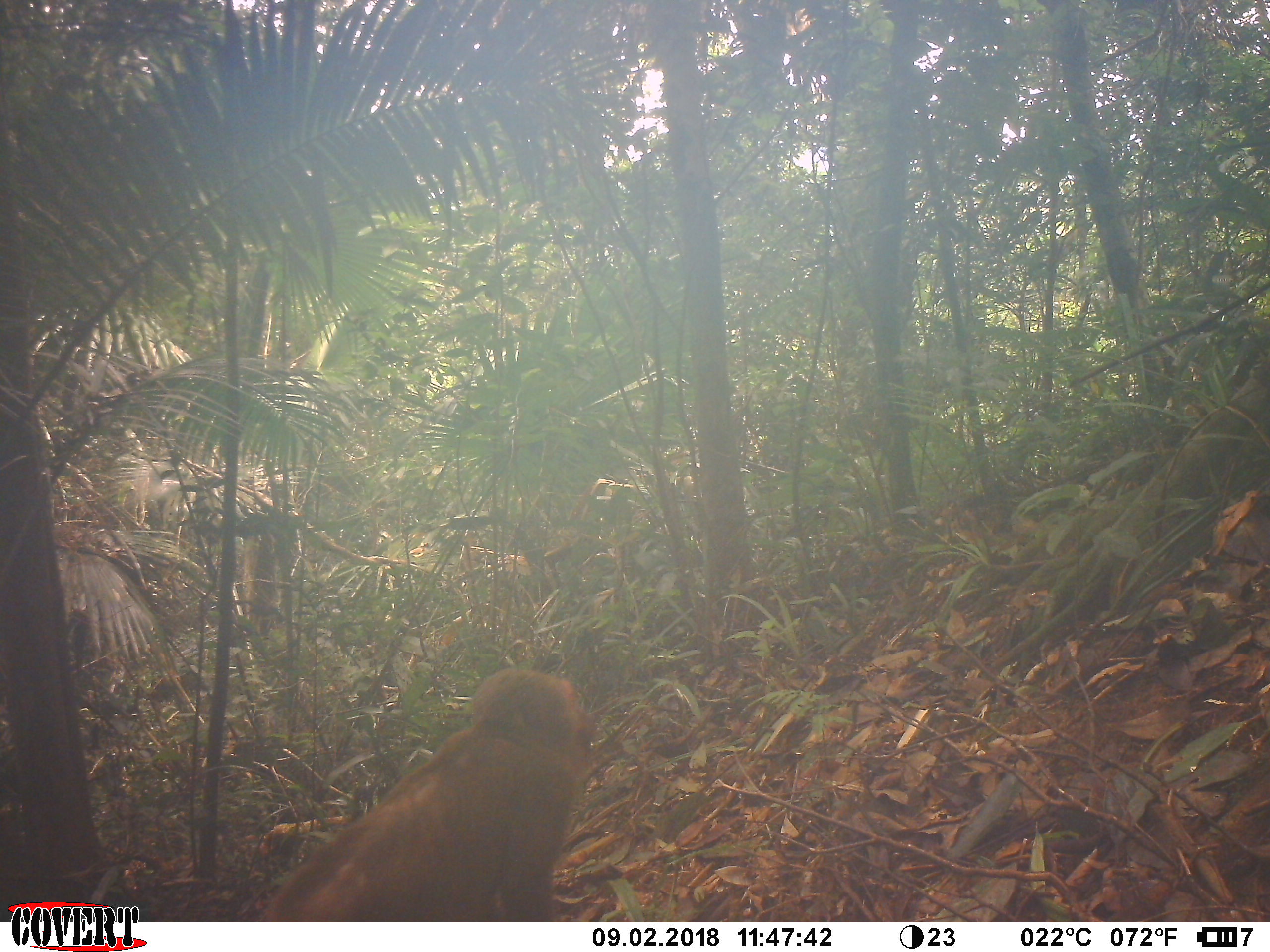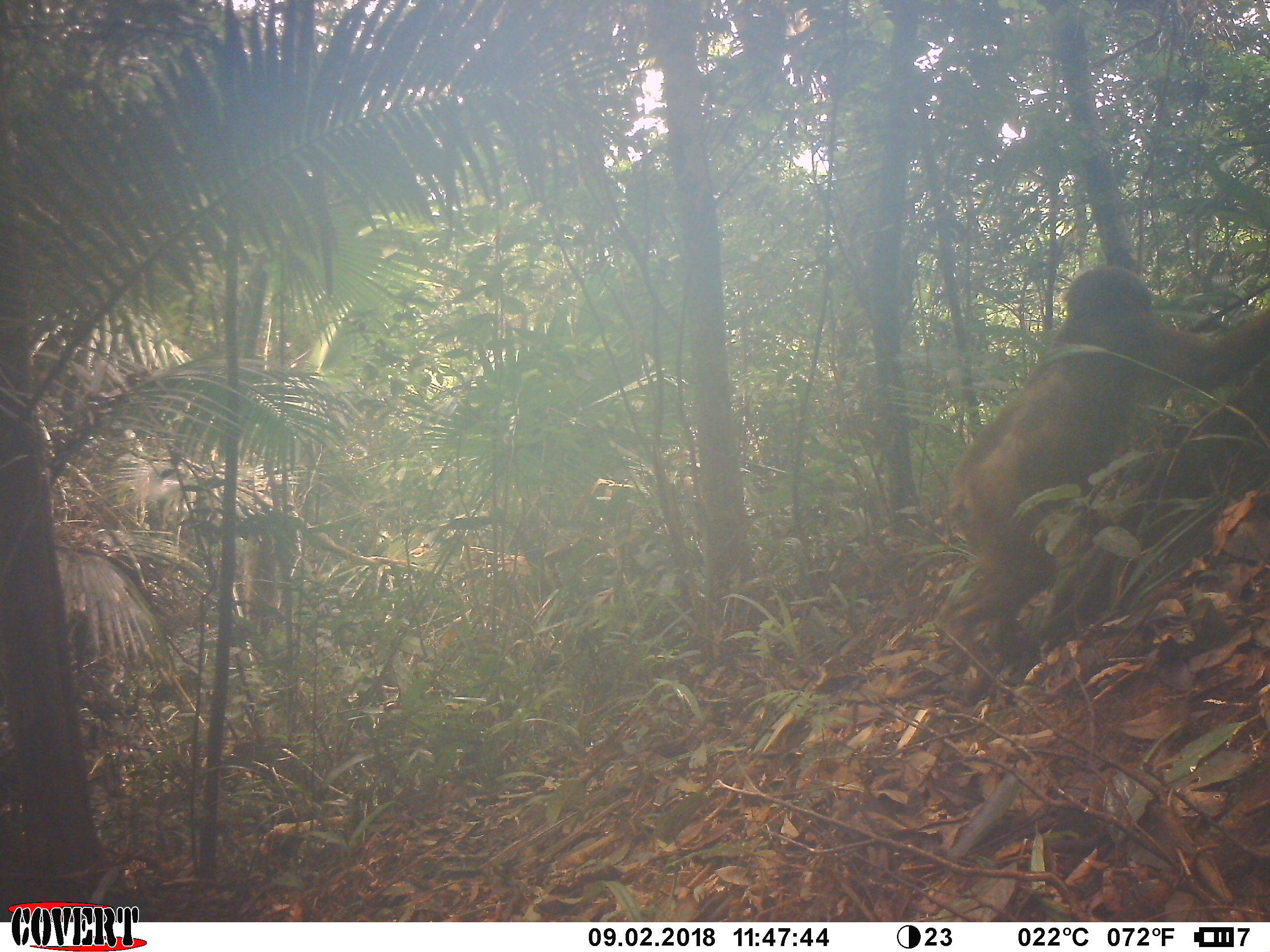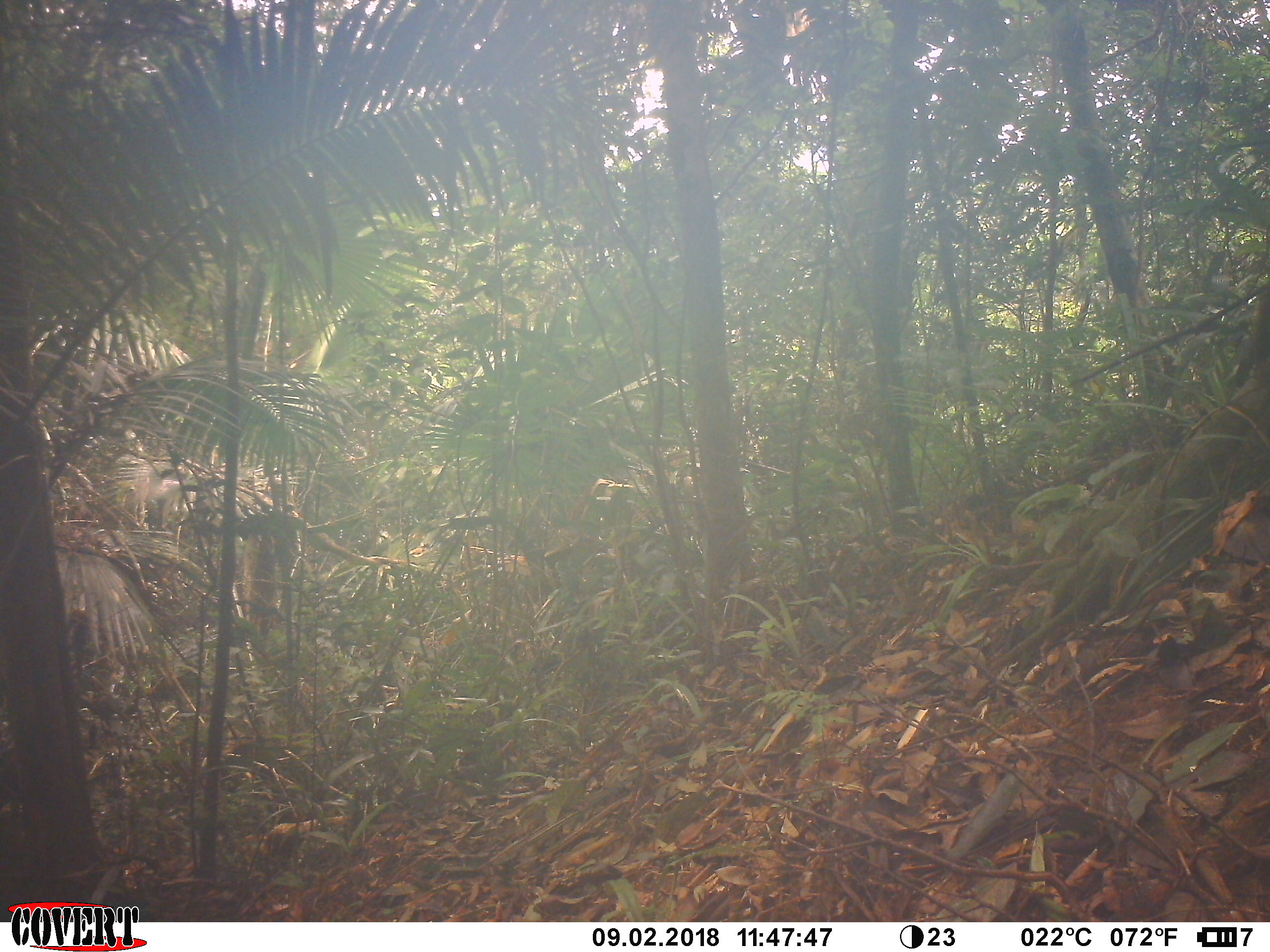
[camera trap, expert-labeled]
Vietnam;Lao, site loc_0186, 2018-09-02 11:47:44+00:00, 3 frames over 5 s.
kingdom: Animalia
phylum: Chordata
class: Mammalia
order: Primates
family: Cercopithecidae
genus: Macaca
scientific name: Macaca arctoides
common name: stump-tailed macaque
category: stump tailed macaque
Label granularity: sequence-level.